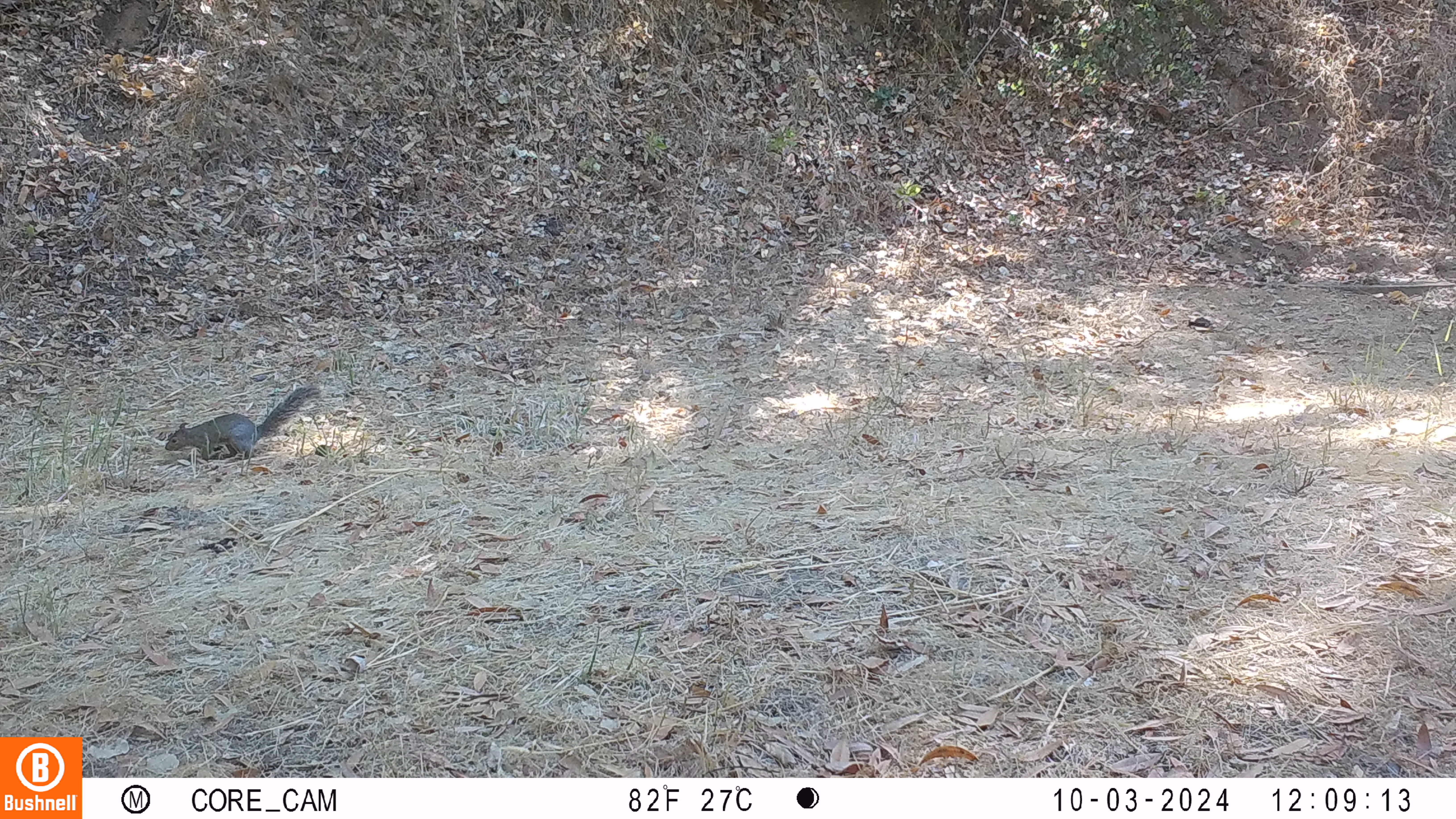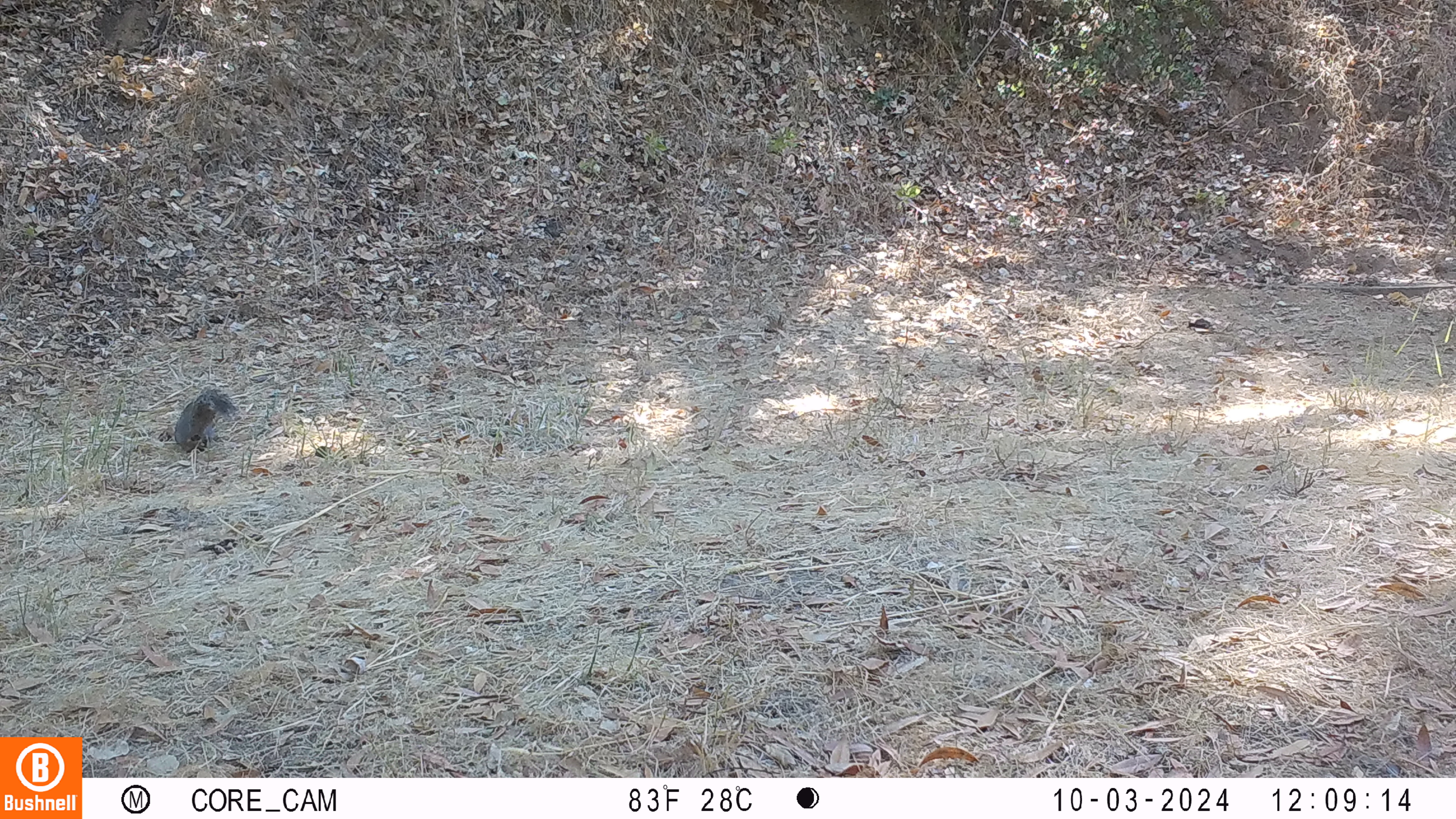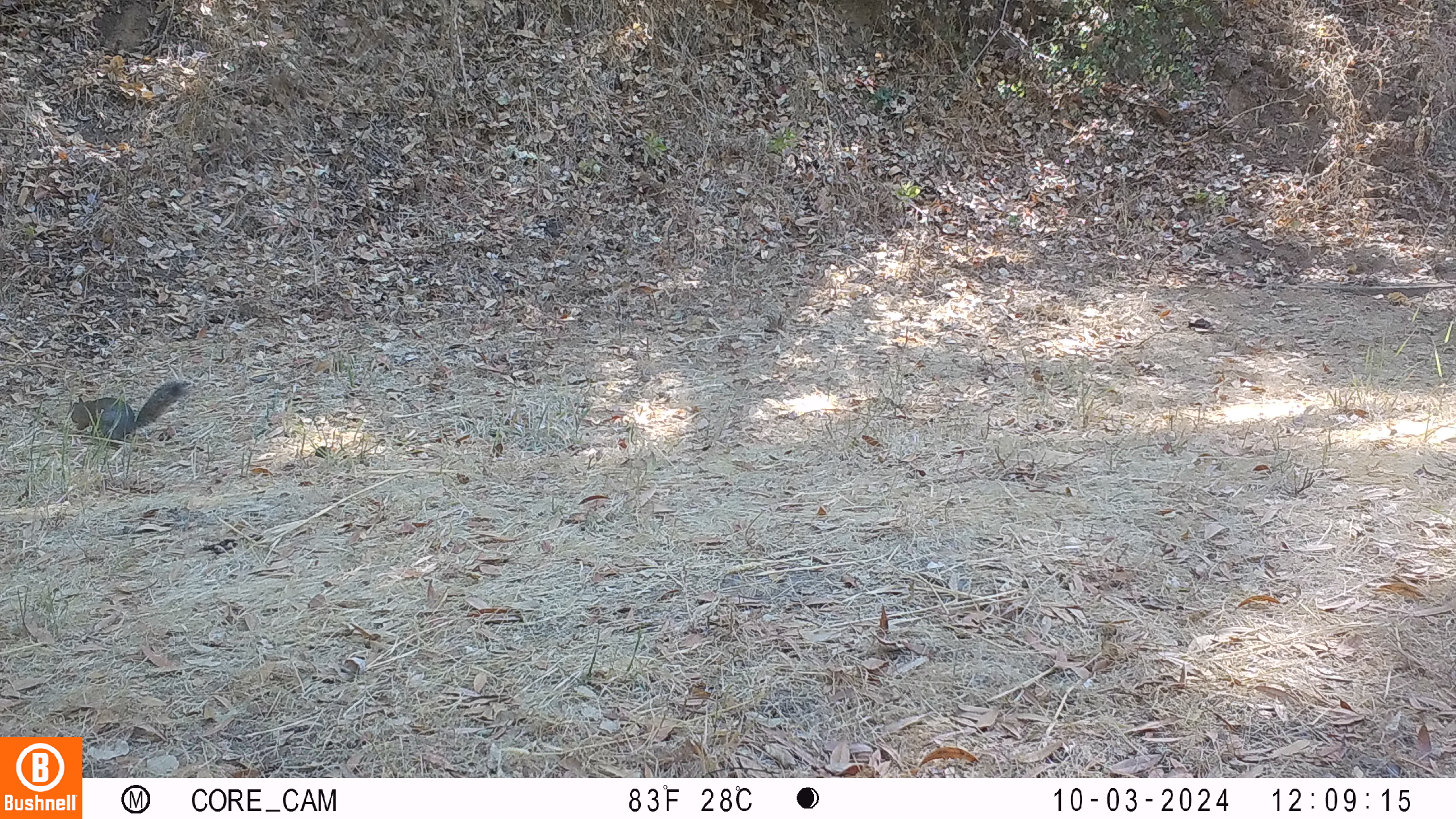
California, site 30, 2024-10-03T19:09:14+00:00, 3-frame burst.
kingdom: Animalia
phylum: Chordata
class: Mammalia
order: Rodentia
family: Sciuridae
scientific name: Sciuridae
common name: squirrel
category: unknown squirrel